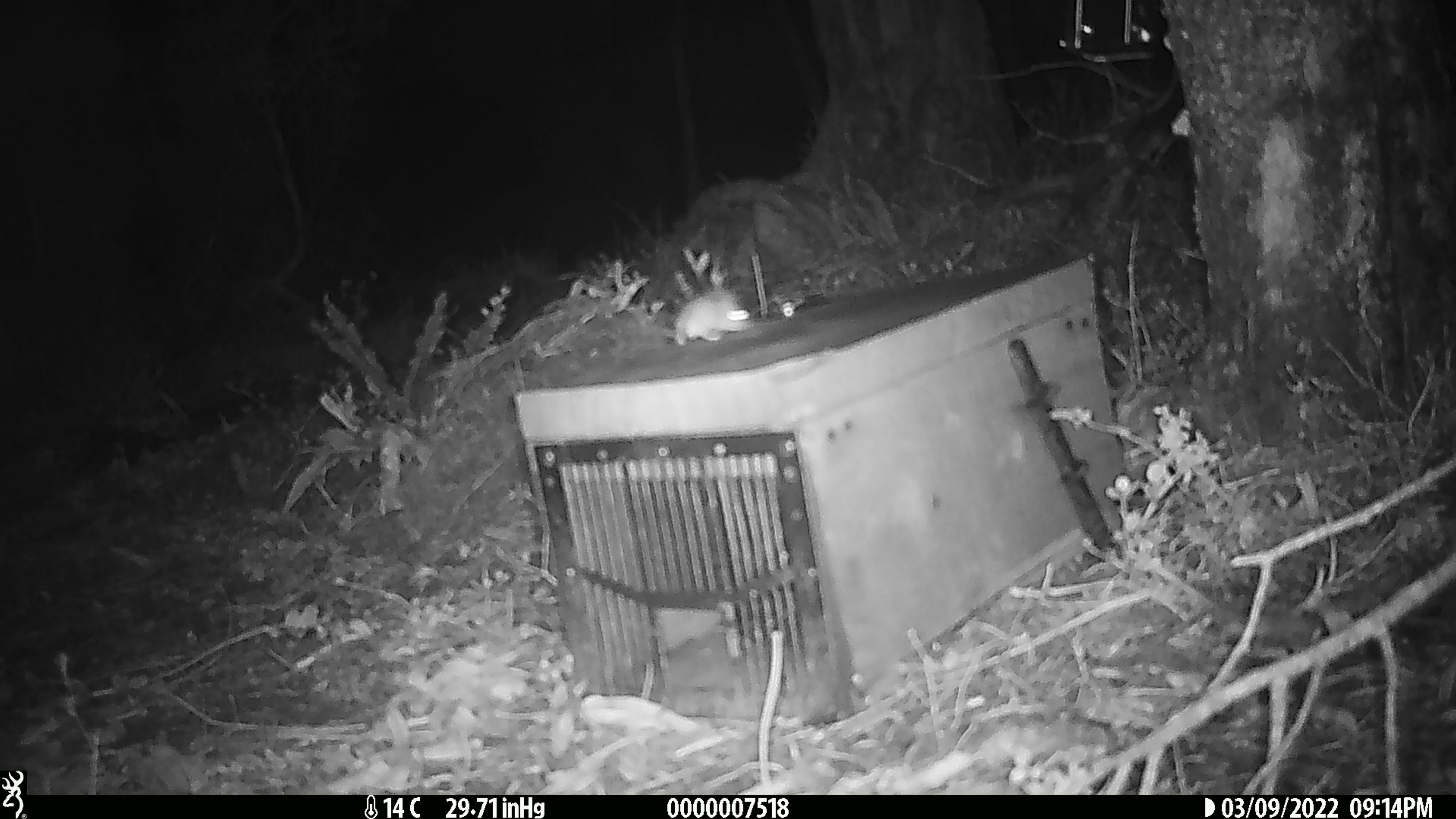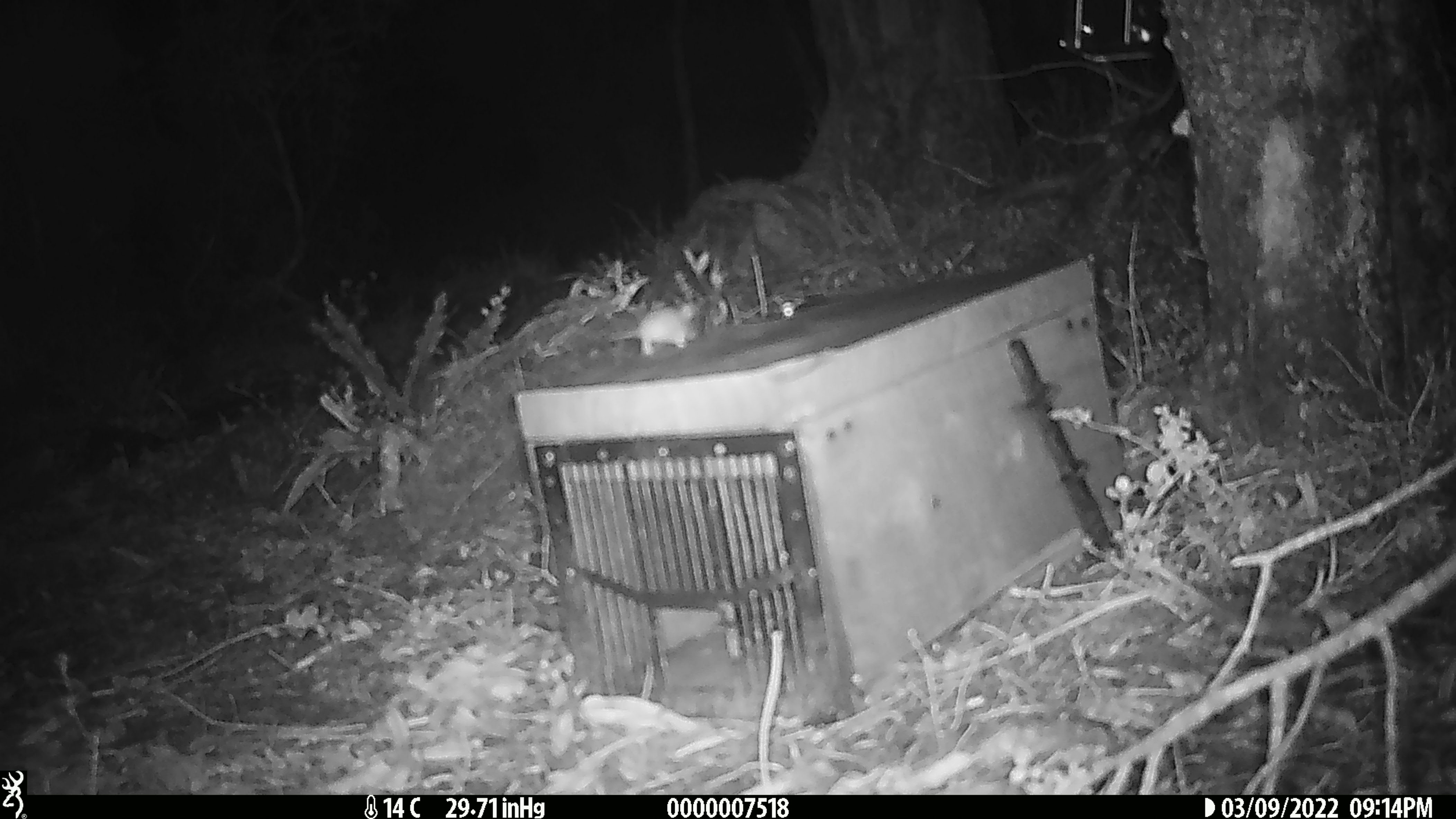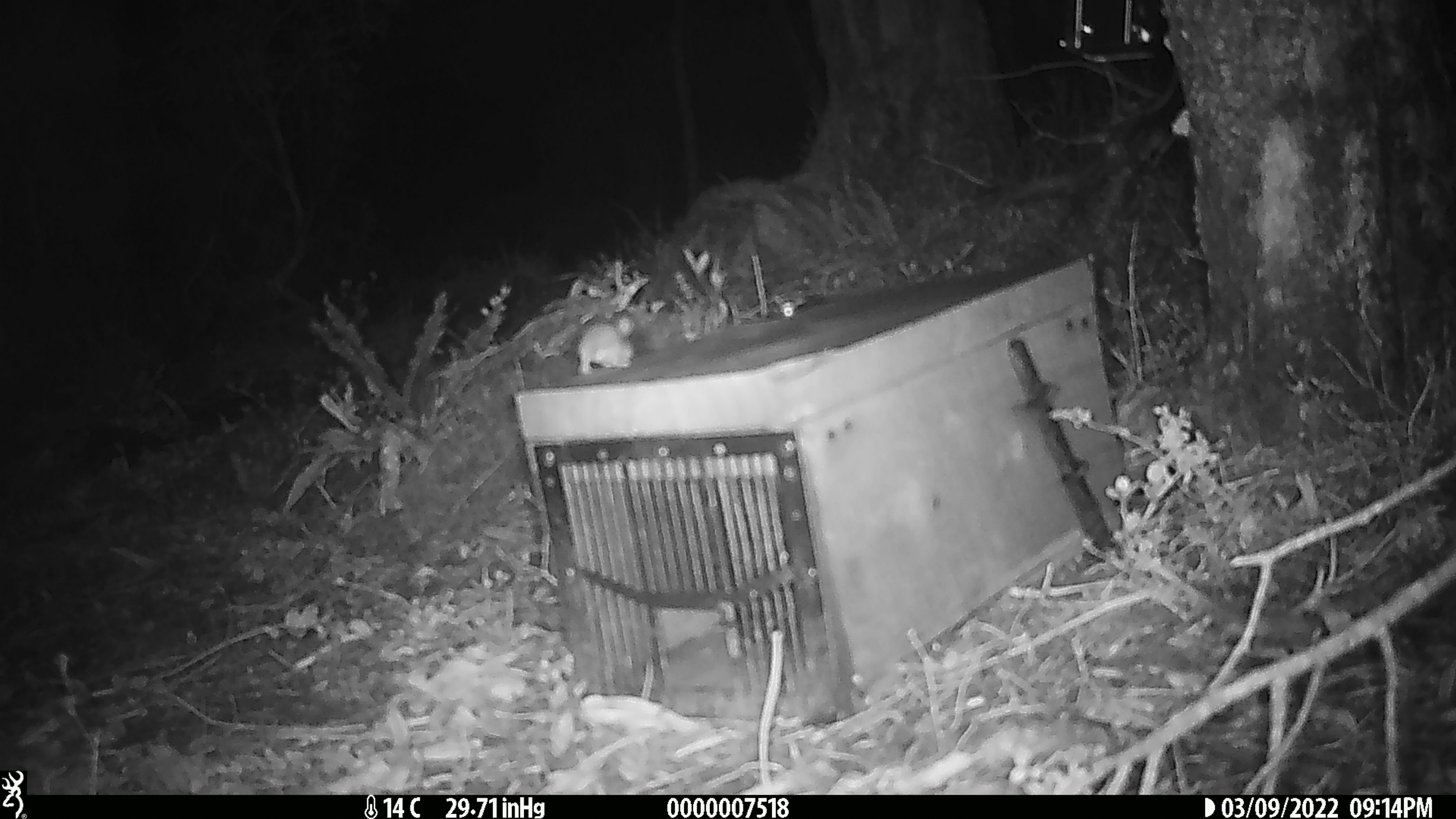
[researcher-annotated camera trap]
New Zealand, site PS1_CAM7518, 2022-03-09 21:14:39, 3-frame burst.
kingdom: Animalia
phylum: Chordata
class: Mammalia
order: Rodentia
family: Muridae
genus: Mus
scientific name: Mus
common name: mouse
Mouse (Mus).